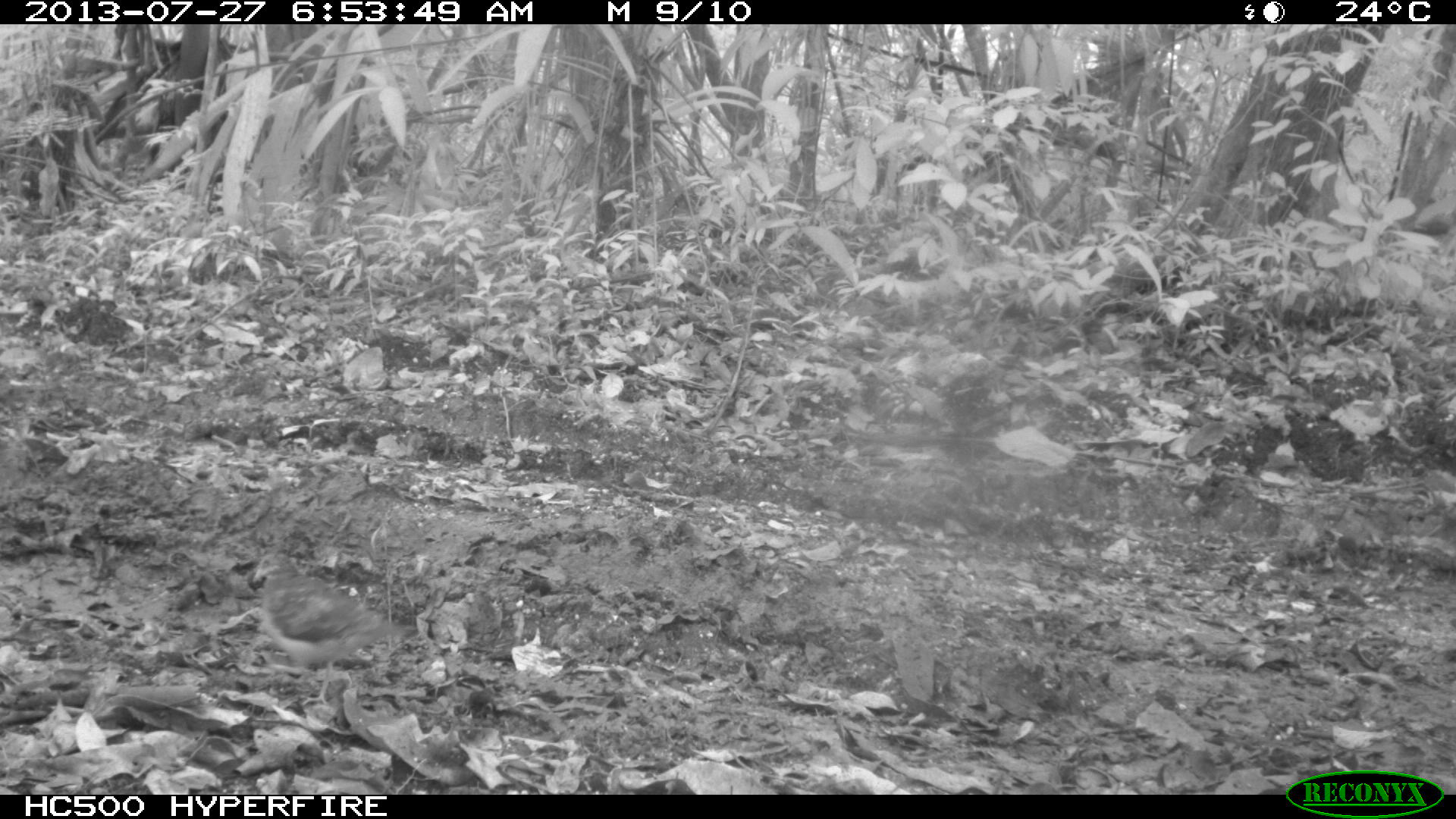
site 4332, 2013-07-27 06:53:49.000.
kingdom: Animalia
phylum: Chordata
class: Aves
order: Columbiformes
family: Columbidae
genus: Geotrygon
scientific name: Geotrygon montana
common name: ruddy quail-dove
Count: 1.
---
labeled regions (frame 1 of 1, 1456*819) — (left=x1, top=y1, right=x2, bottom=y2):
geotrygon montana: (left=249, top=548, right=415, bottom=706)